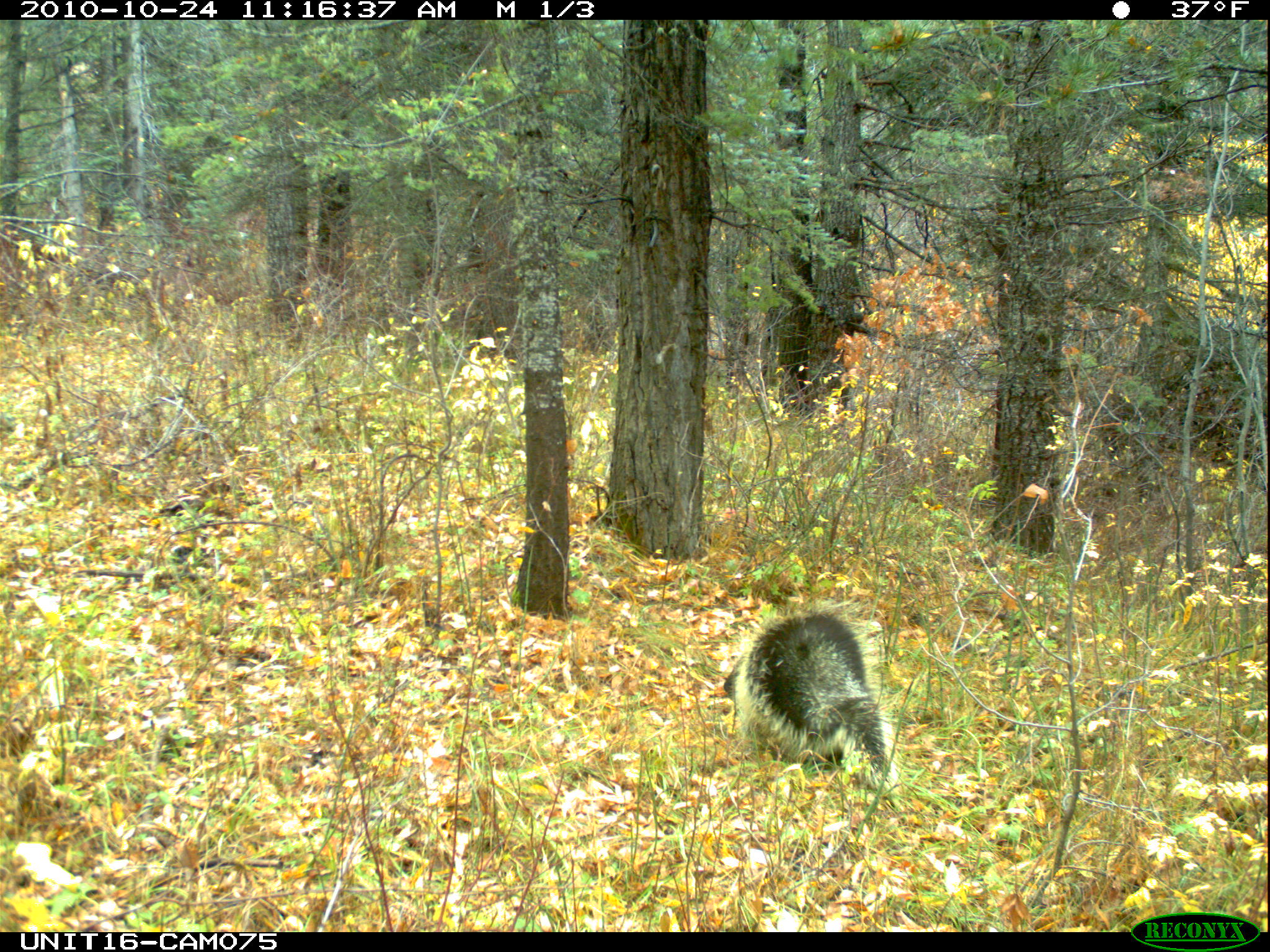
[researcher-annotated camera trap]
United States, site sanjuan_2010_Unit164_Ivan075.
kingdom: Animalia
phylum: Chordata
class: Mammalia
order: Rodentia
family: Erethizontidae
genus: Erethizon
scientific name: Erethizon dorsatum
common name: north american porcupine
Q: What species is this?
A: Erethizon dorsatum (north american porcupine).